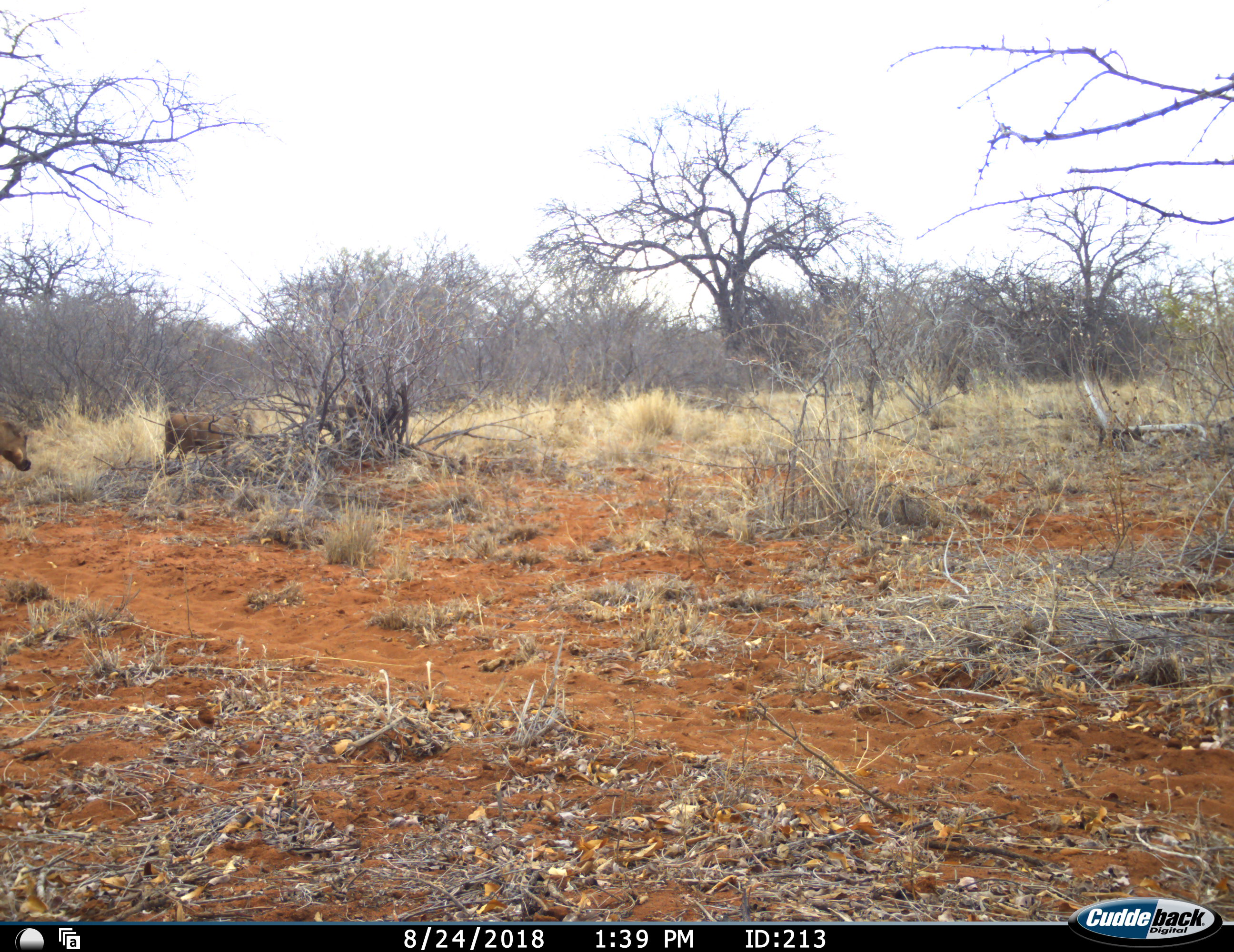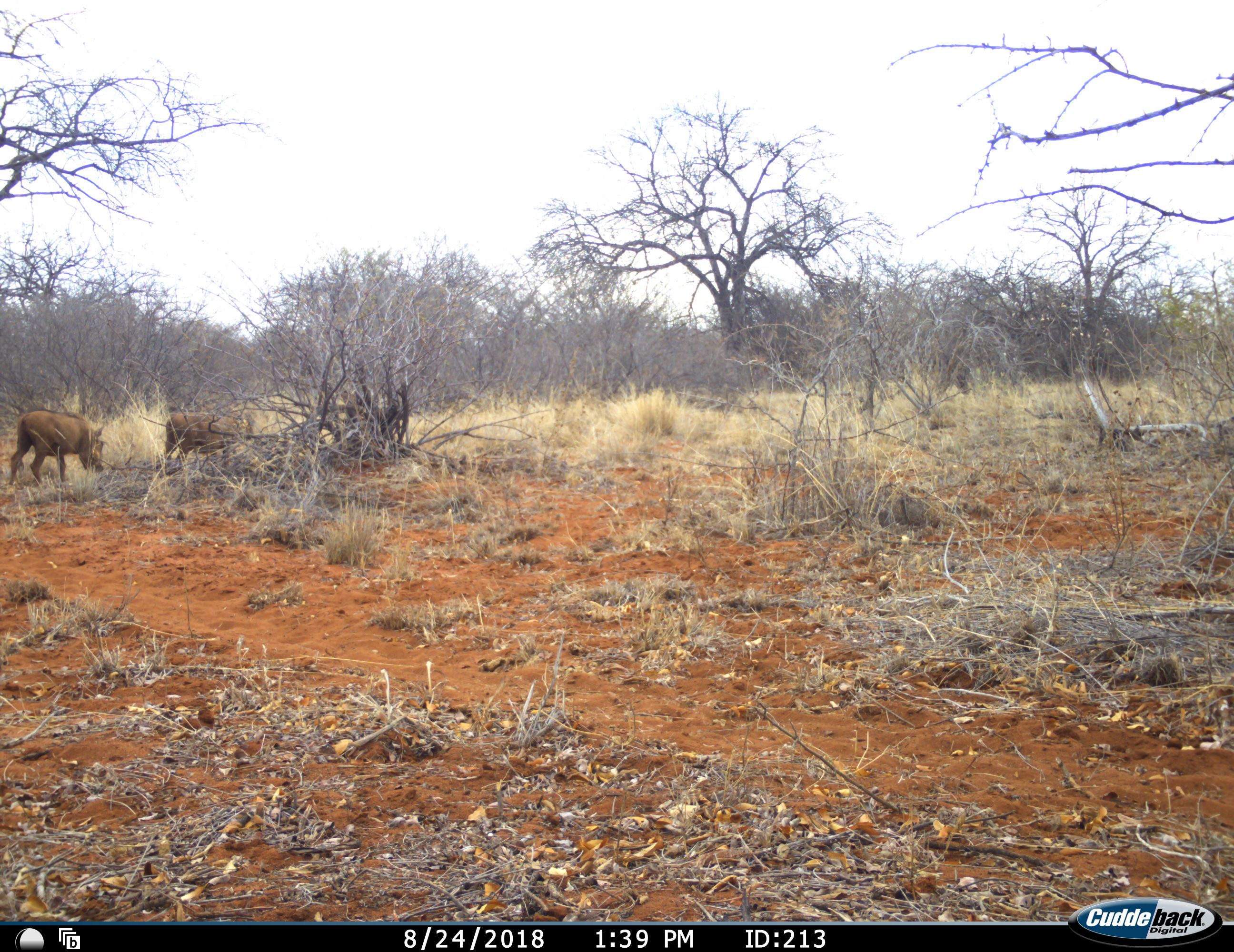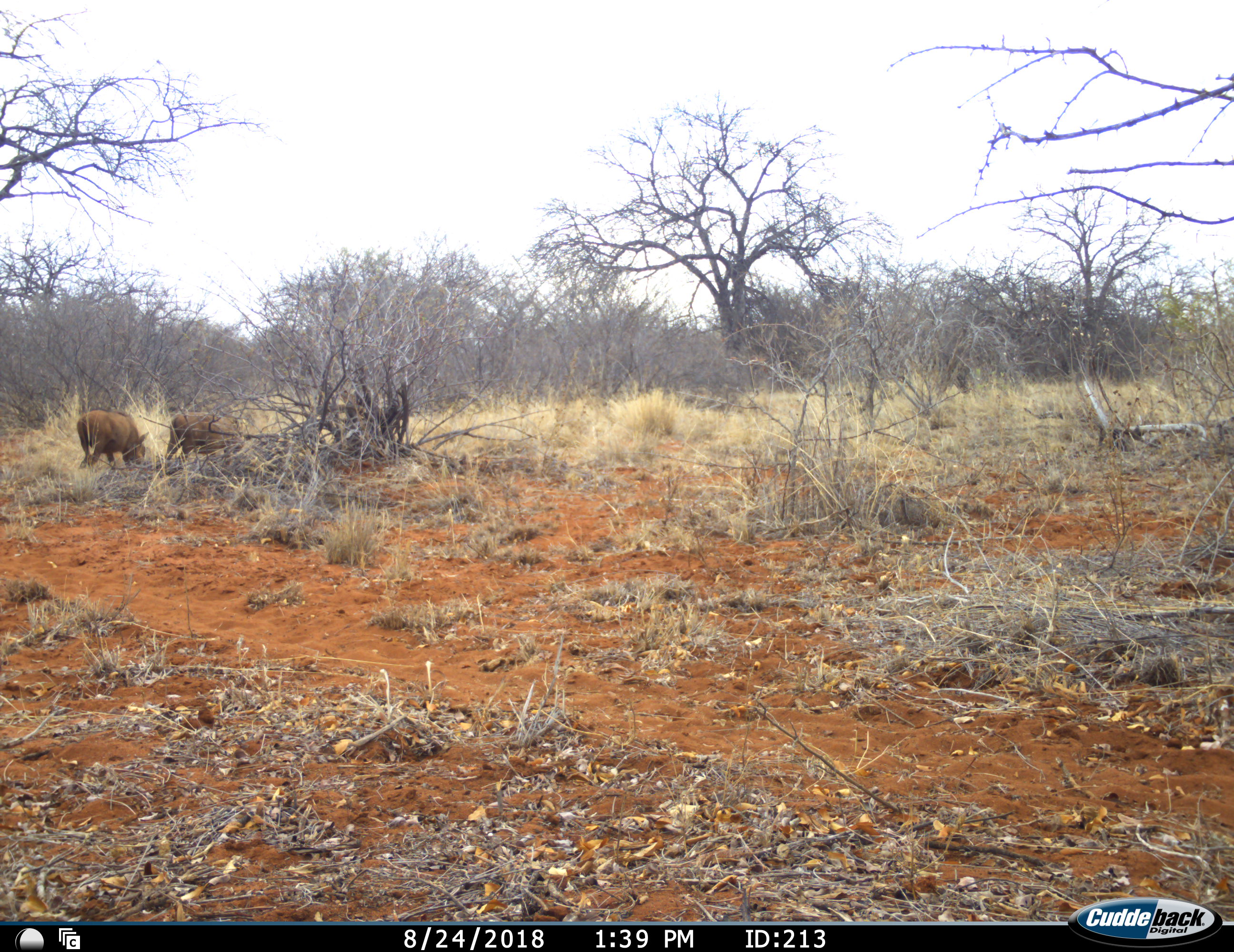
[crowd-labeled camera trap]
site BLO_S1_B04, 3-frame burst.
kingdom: Animalia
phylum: Chordata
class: Mammalia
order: Artiodactyla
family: Suidae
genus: Phacochoerus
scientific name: Phacochoerus africanus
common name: warthog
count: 2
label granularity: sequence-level